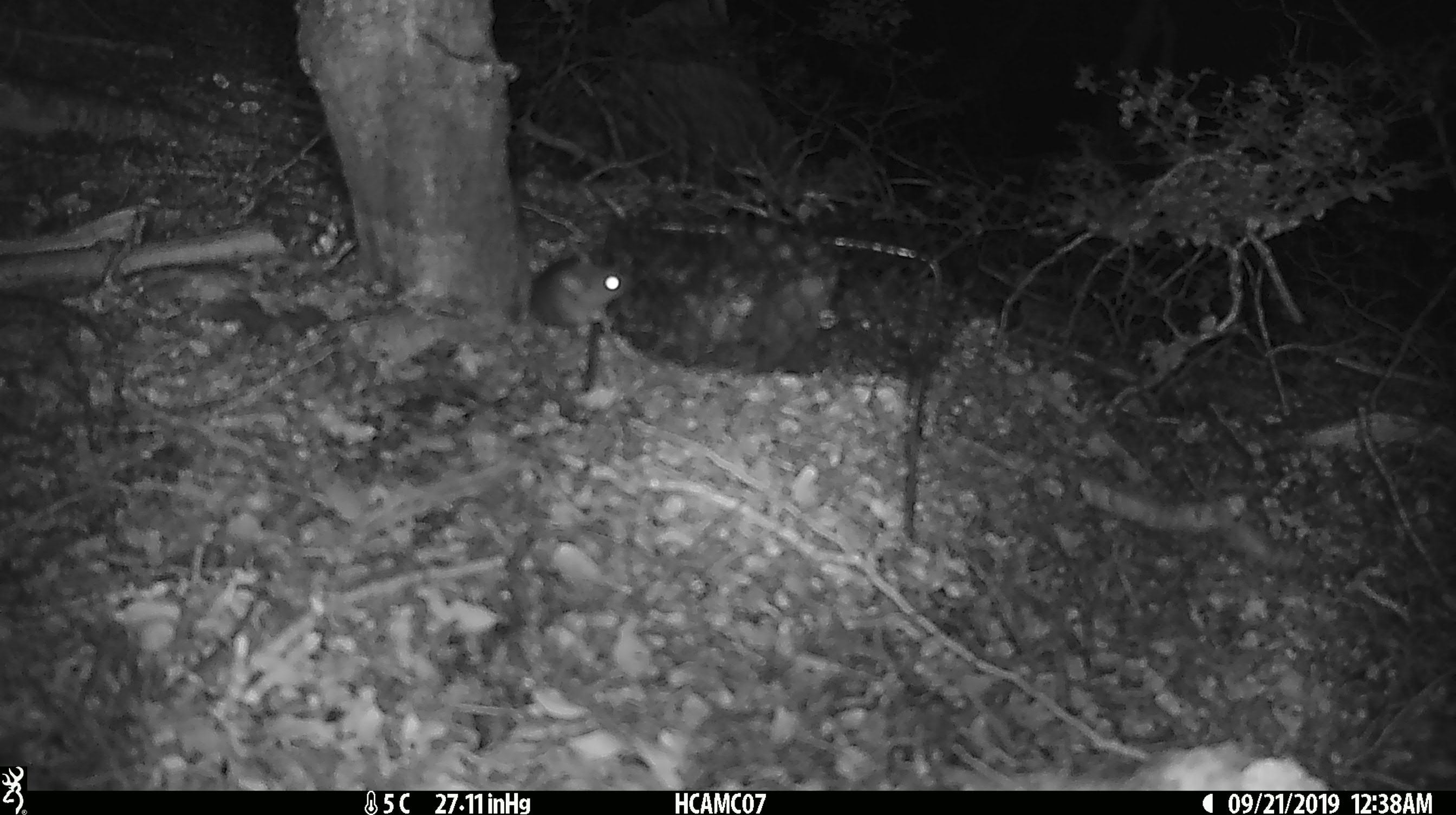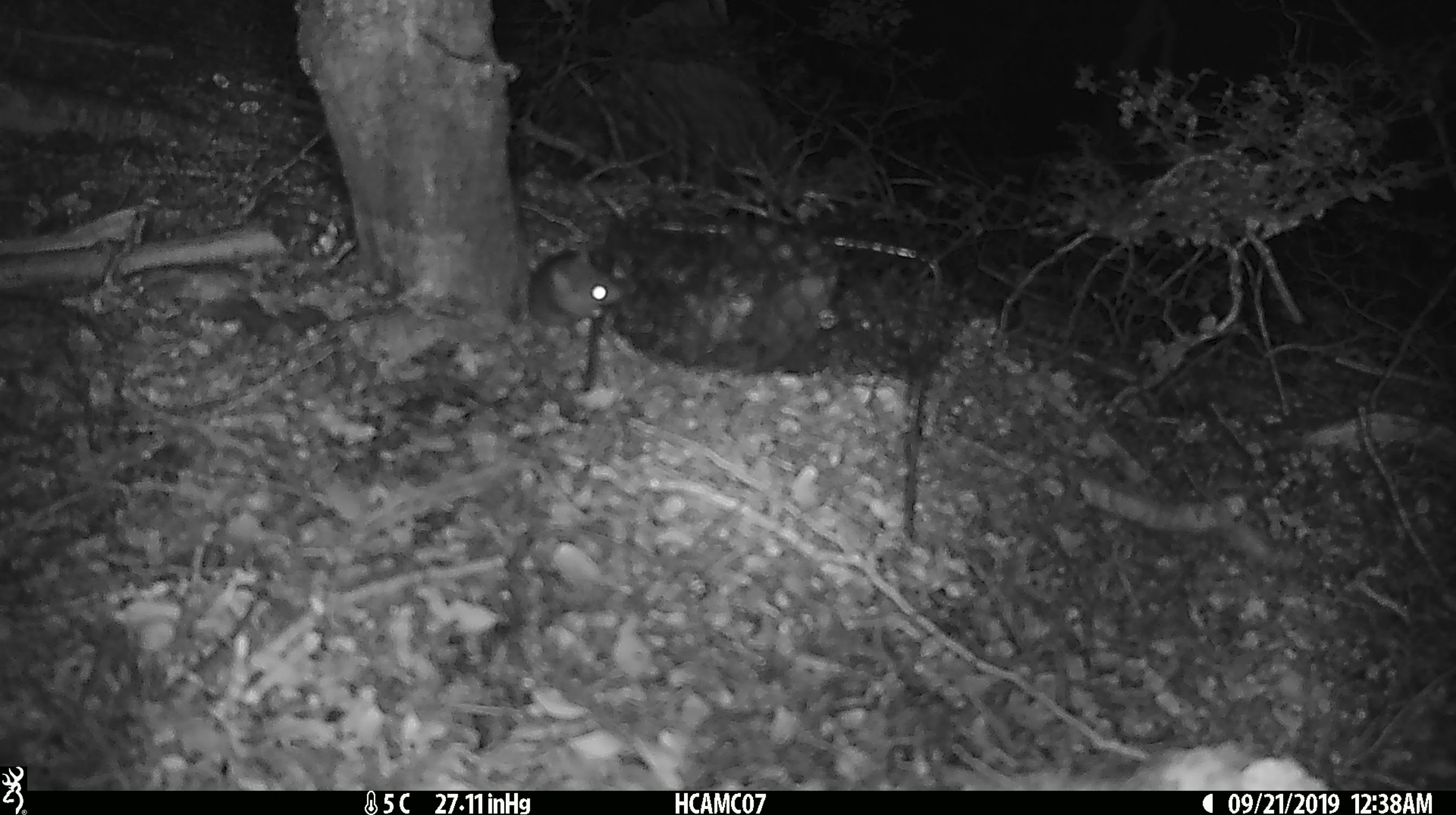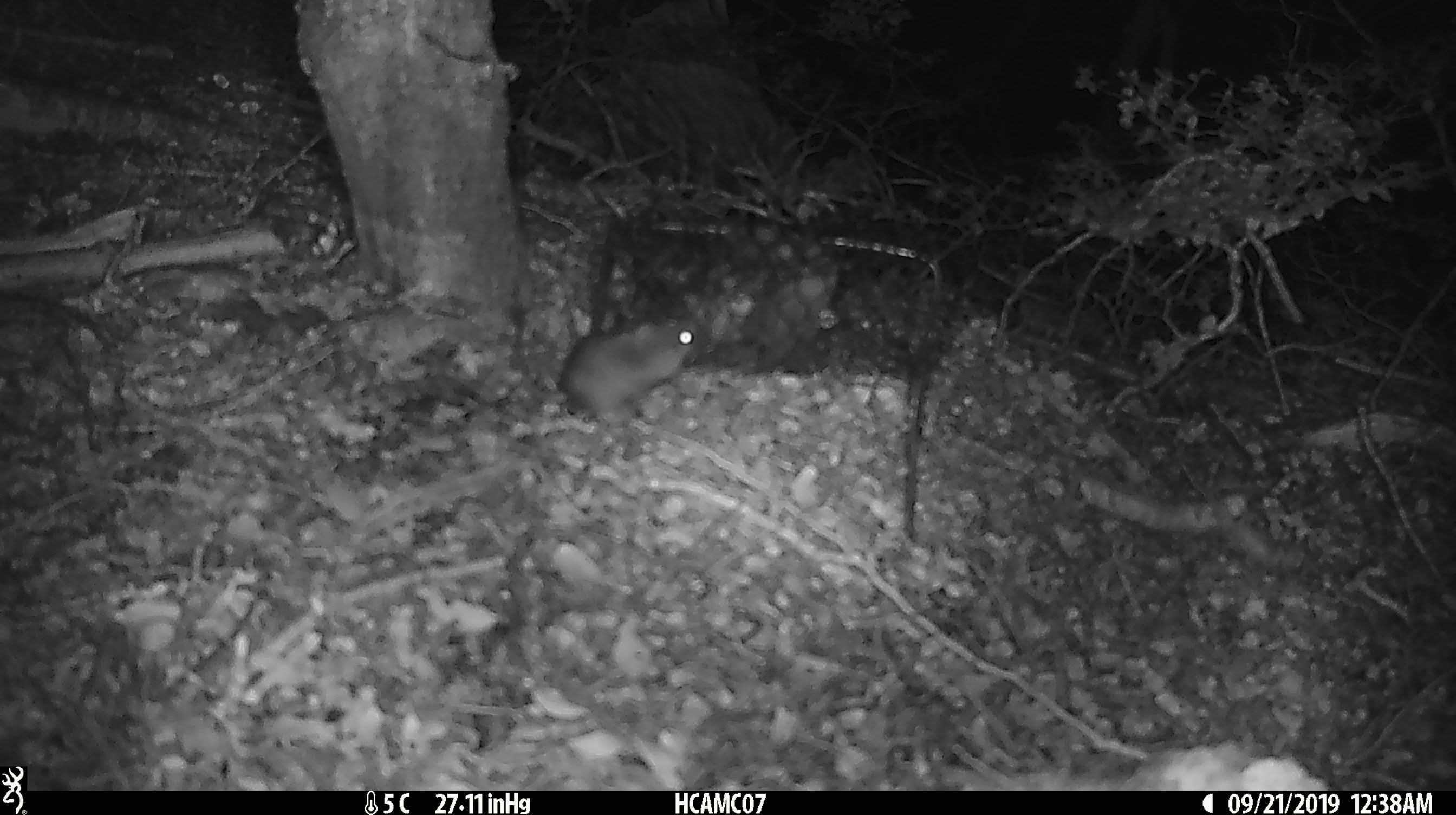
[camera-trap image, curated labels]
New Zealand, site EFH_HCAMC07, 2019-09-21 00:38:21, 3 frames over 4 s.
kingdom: Animalia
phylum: Chordata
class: Mammalia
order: Rodentia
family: Muridae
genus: Mus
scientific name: Mus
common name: mouse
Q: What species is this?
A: Mouse (Mus).